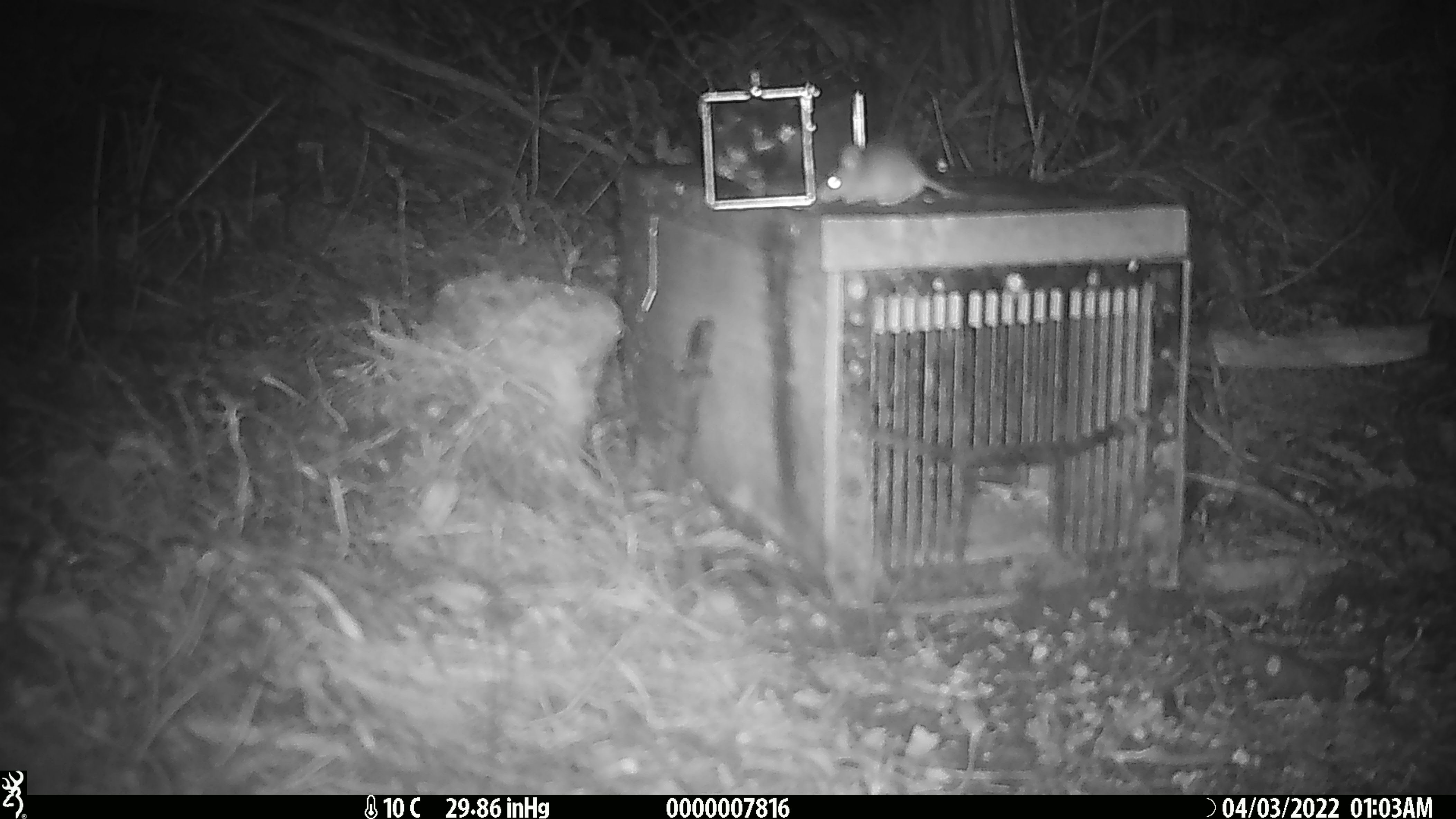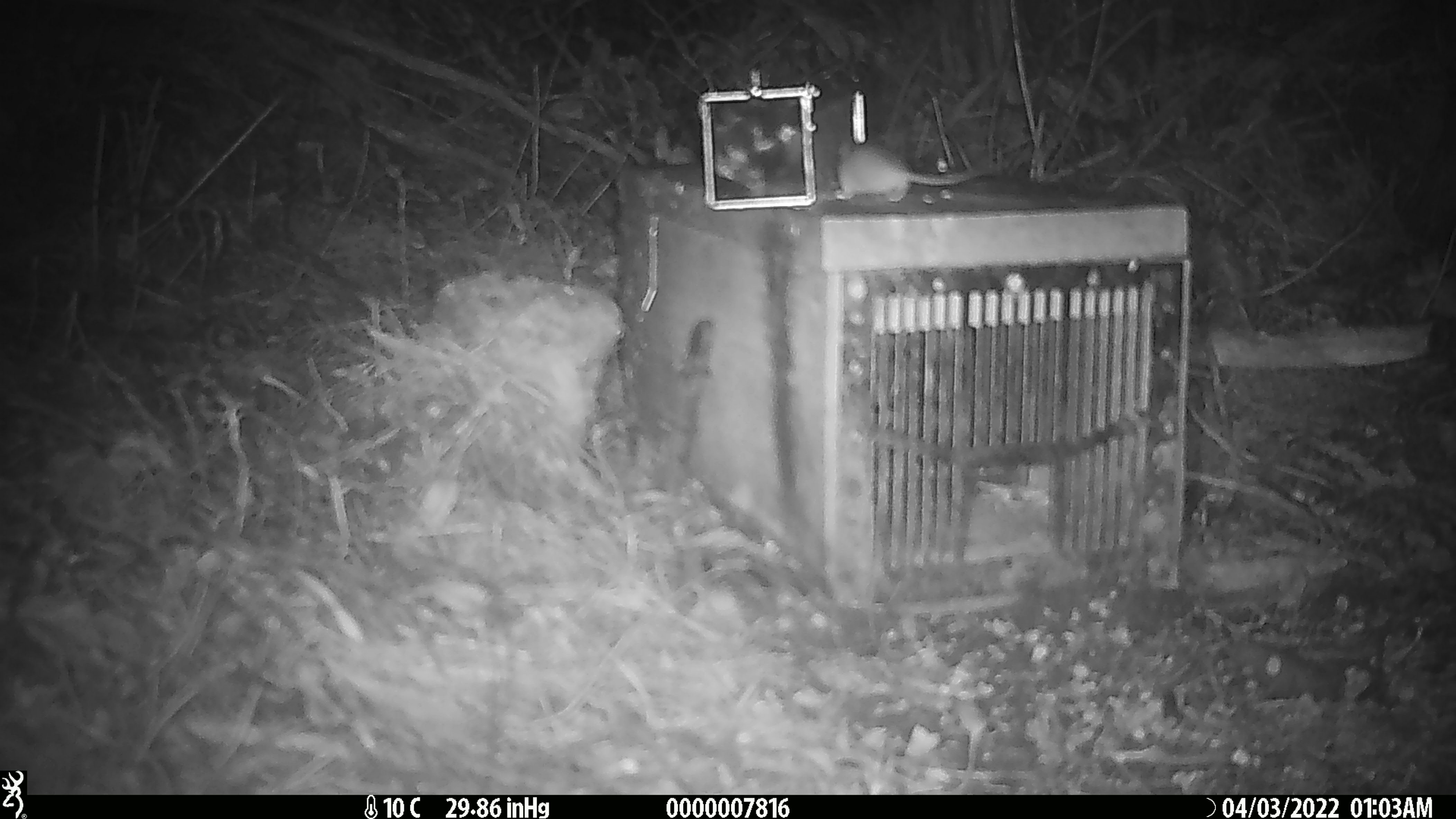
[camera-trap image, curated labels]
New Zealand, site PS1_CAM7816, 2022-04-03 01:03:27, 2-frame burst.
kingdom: Animalia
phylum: Chordata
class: Mammalia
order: Rodentia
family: Muridae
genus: Mus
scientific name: Mus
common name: mouse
Mouse (Mus).